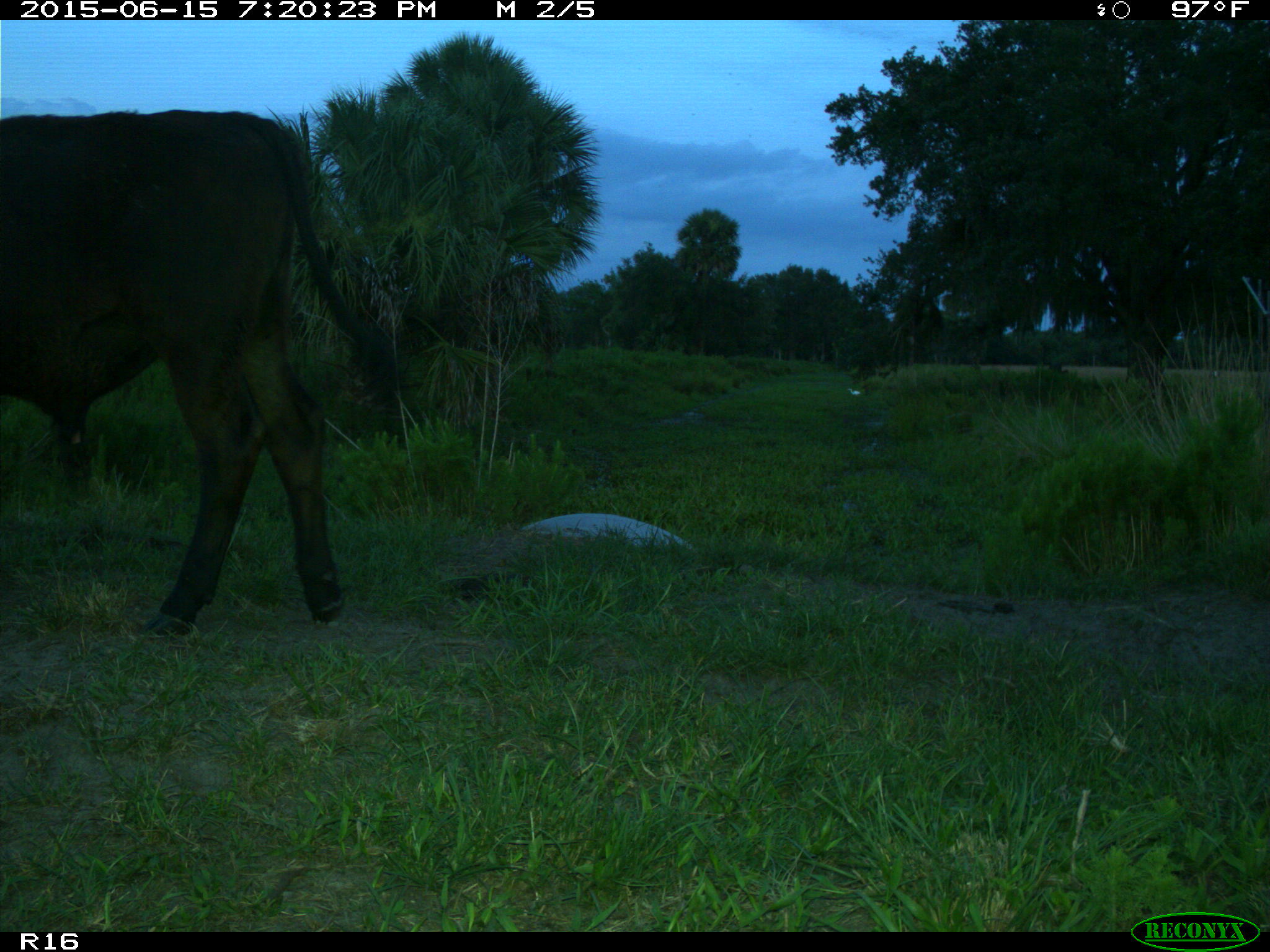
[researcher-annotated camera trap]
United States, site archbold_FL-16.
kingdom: Animalia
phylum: Chordata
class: Mammalia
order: Artiodactyla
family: Bovidae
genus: Bos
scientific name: Bos taurus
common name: domestic cow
Bos taurus (domestic cow).